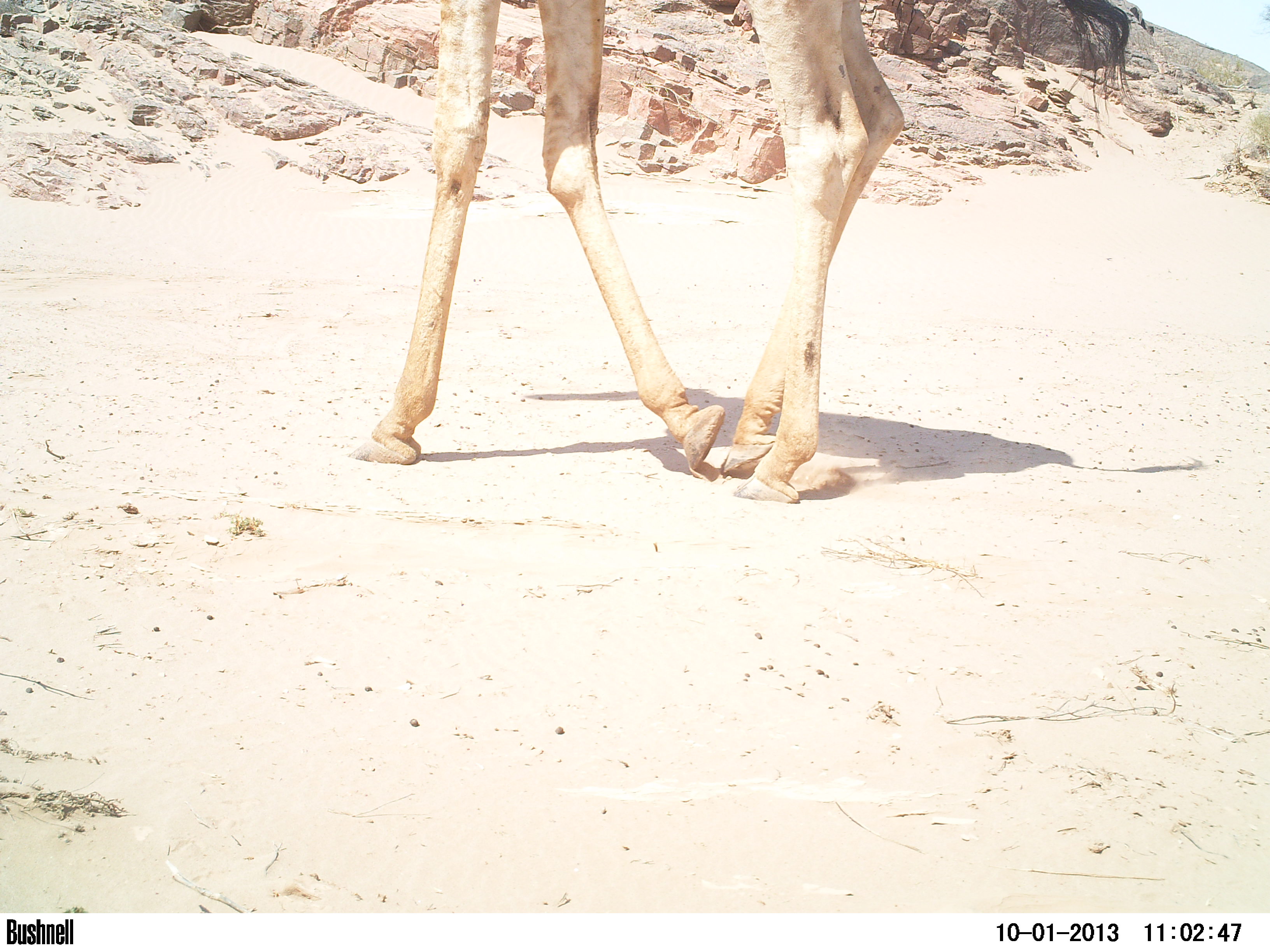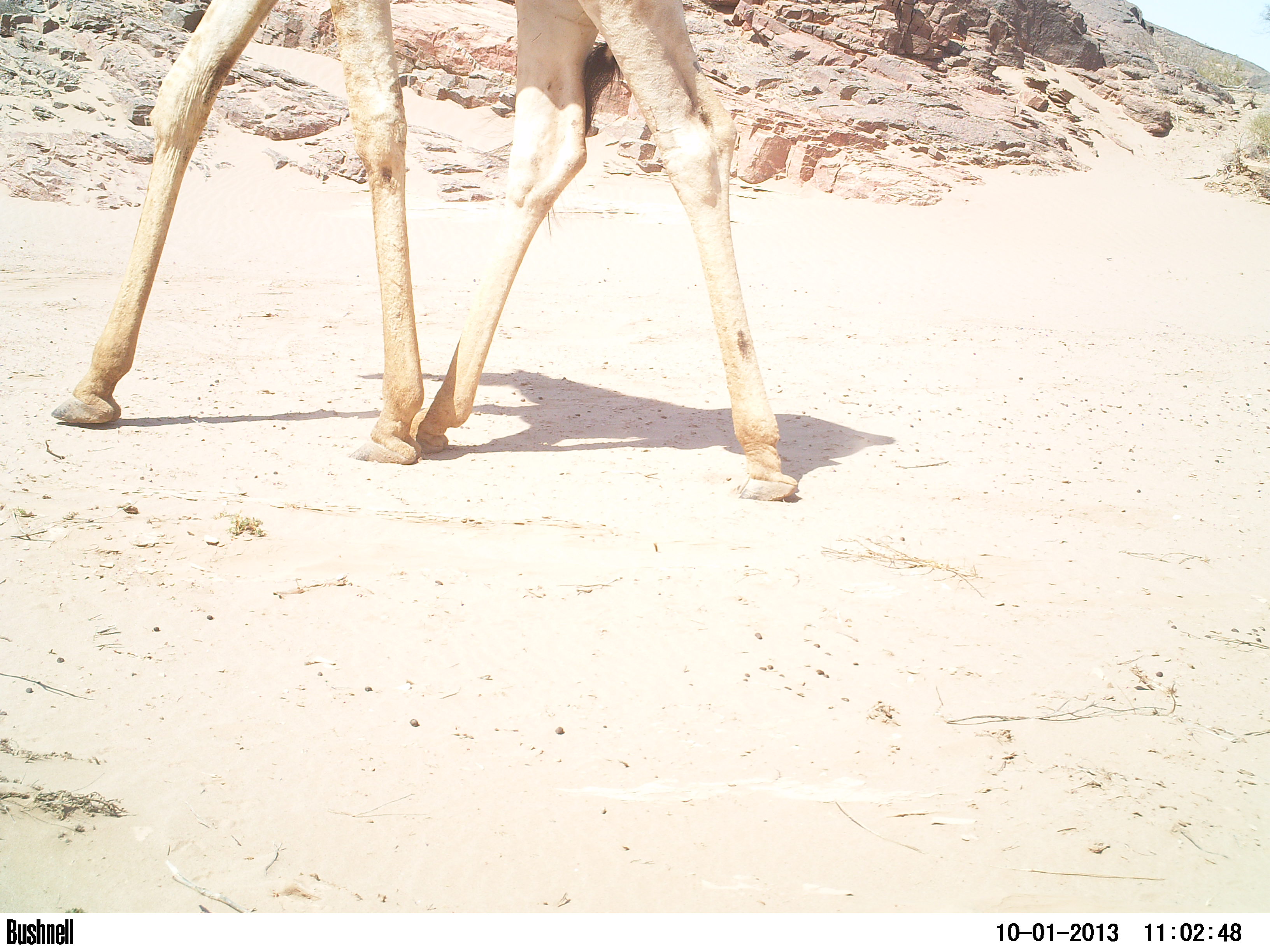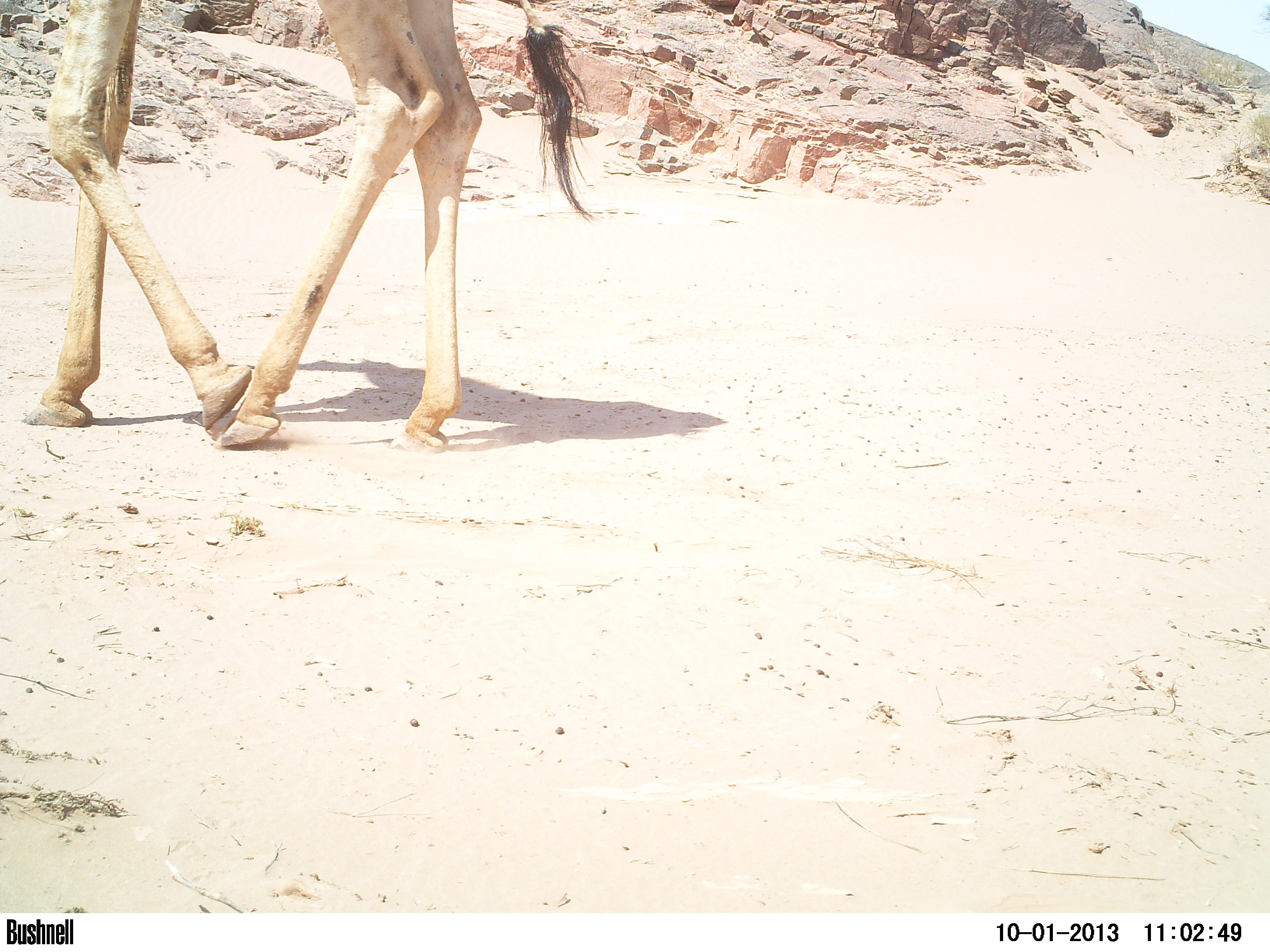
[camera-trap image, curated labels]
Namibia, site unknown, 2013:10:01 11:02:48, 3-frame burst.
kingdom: Animalia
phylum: Chordata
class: Mammalia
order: Artiodactyla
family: Giraffidae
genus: Giraffa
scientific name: Giraffa camelopardalis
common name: giraffe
Giraffa camelopardalis (giraffe).